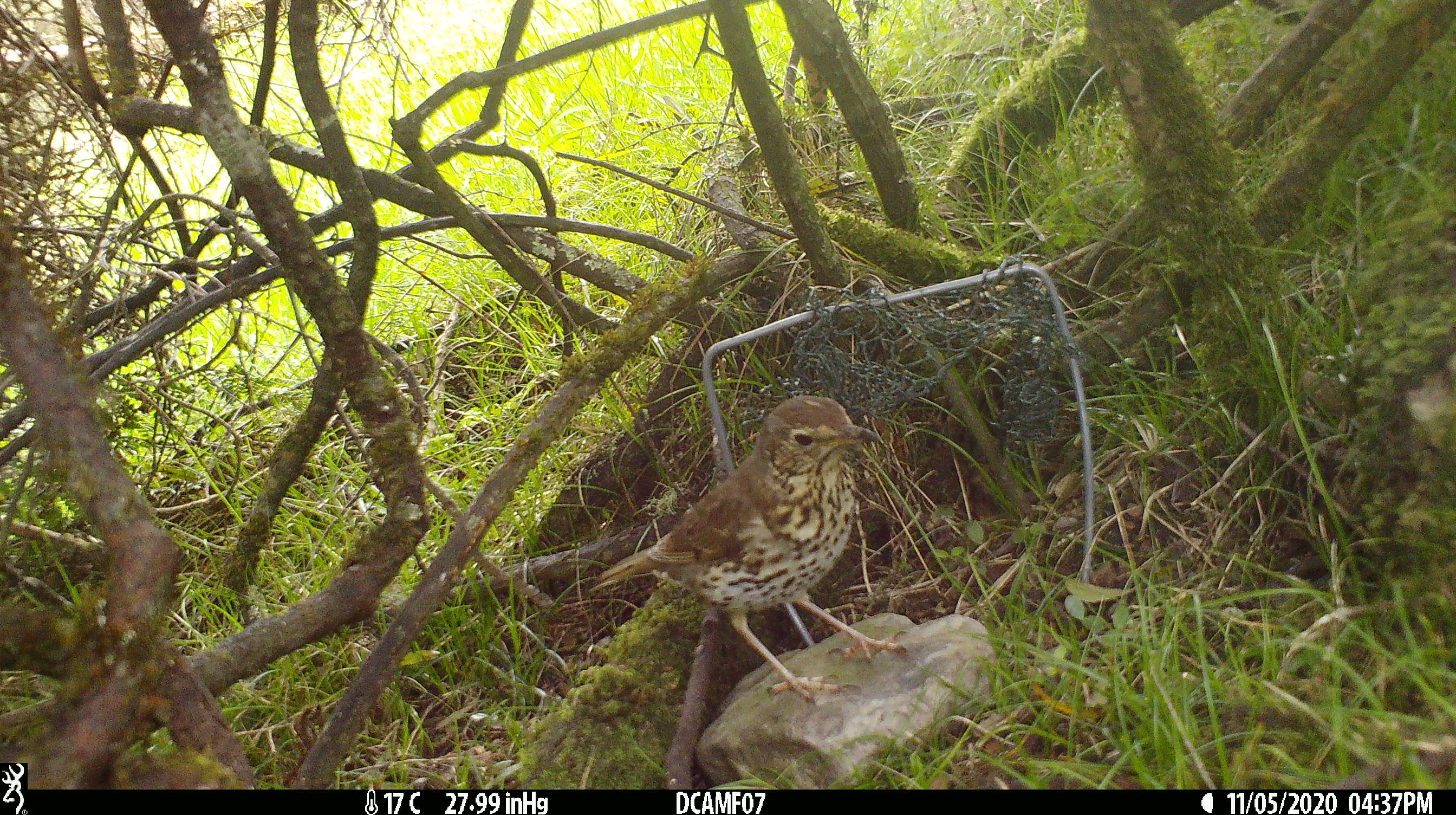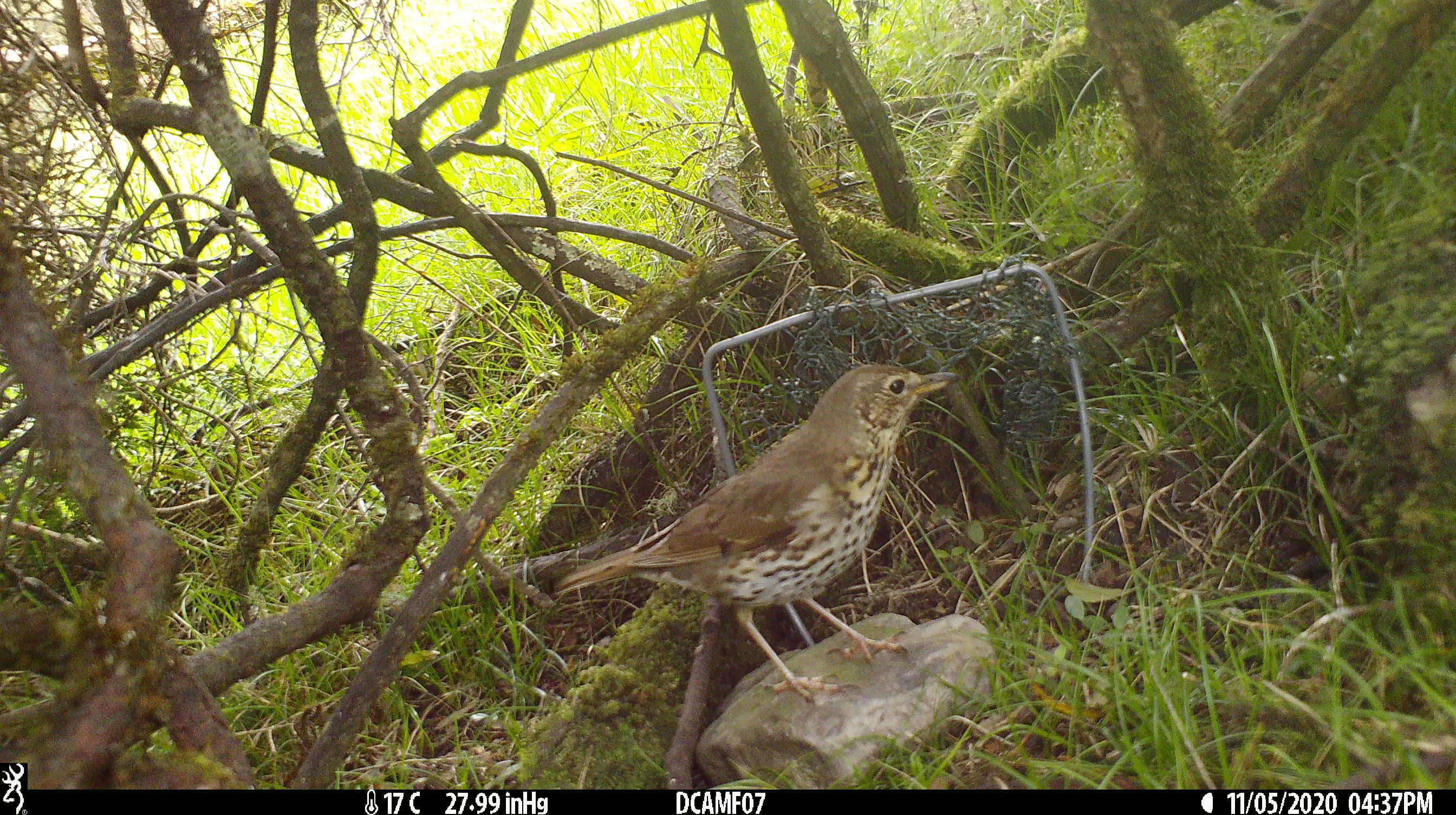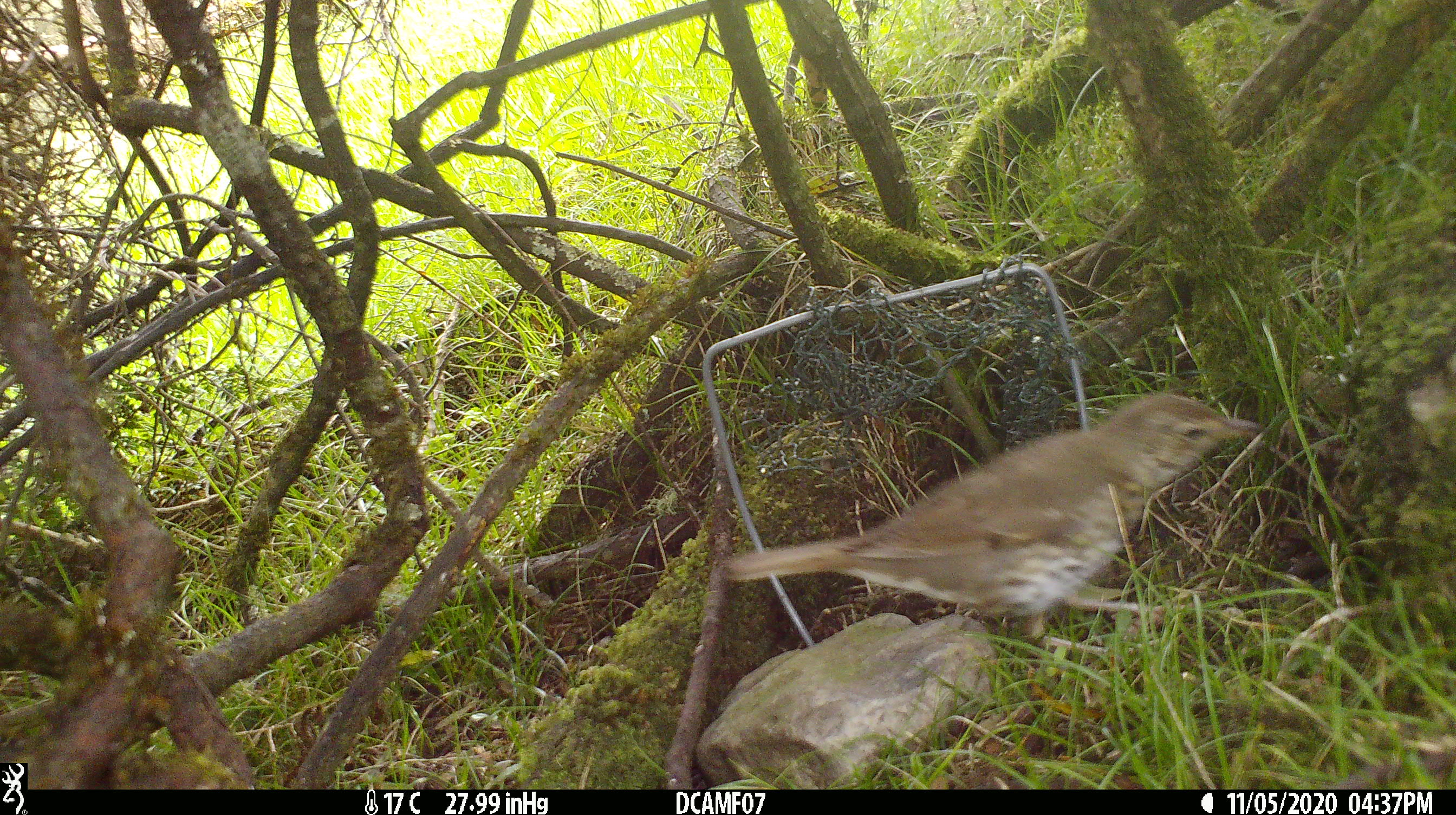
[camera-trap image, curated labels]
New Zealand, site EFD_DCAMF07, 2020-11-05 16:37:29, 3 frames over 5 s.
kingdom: Animalia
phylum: Chordata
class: Aves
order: Passeriformes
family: Turdidae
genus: Turdus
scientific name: Turdus philomelos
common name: song thrush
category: thrush